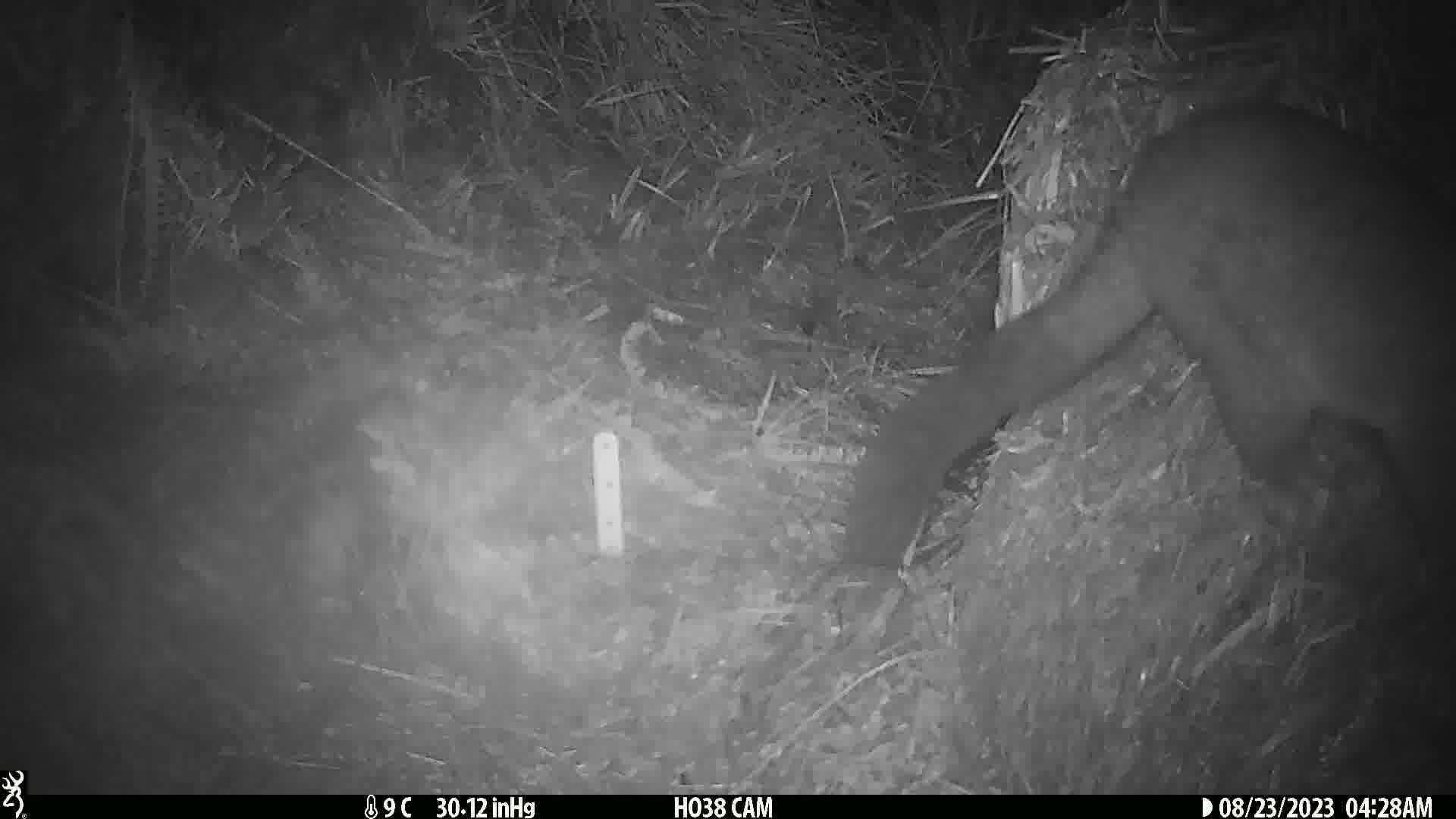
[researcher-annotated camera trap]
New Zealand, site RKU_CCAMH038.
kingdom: Animalia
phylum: Chordata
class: Mammalia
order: Diprotodontia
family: Phalangeridae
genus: Trichosurus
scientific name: Trichosurus vulpecula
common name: common brushtail possum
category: possum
Possum (common brushtail possum) (Trichosurus vulpecula).